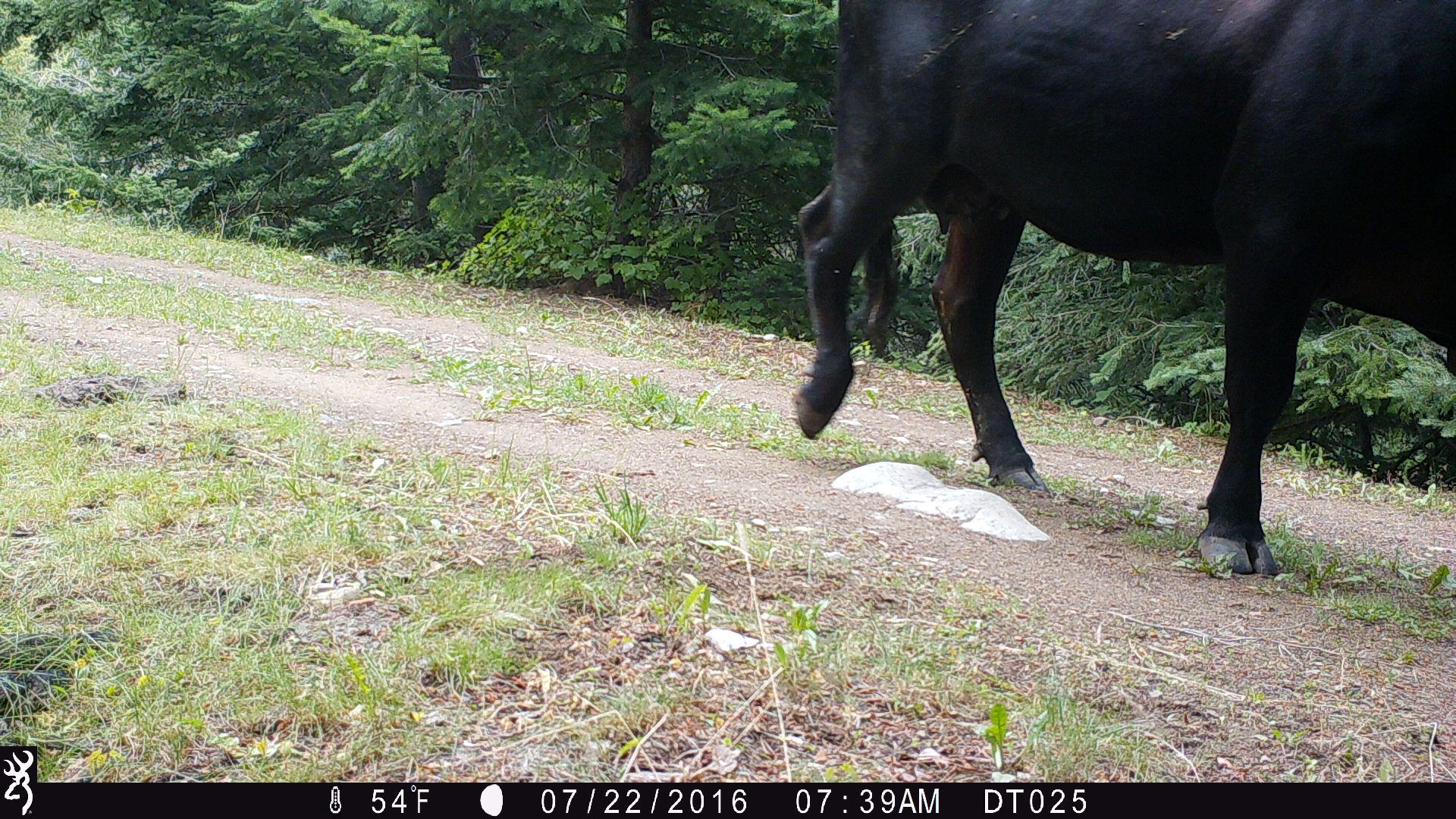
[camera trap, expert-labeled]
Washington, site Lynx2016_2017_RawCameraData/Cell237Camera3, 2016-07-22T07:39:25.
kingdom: Animalia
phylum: Chordata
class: Mammalia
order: Artiodactyla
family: Bovidae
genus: Bos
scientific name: Bos taurus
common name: domestic cattle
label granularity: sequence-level